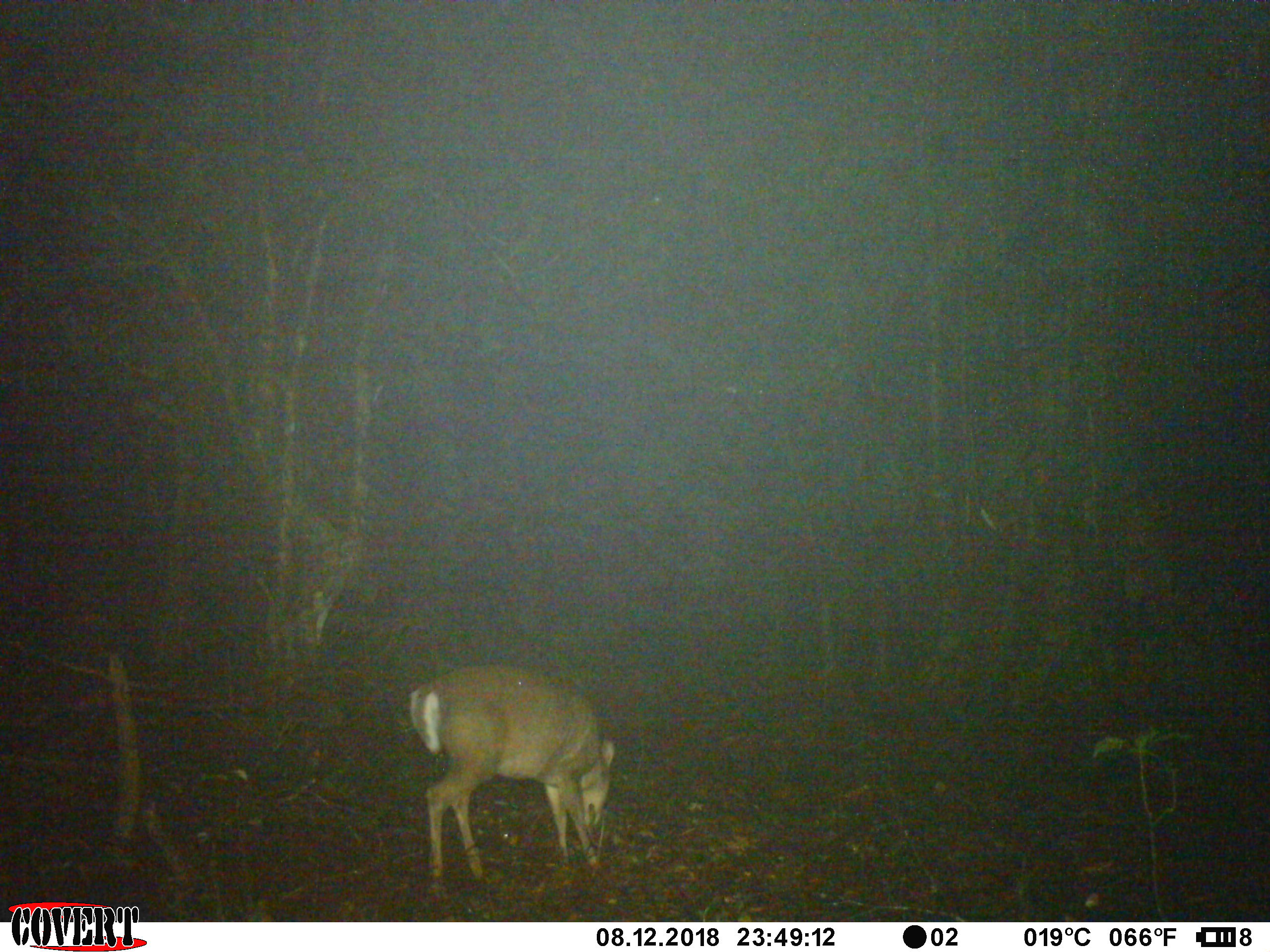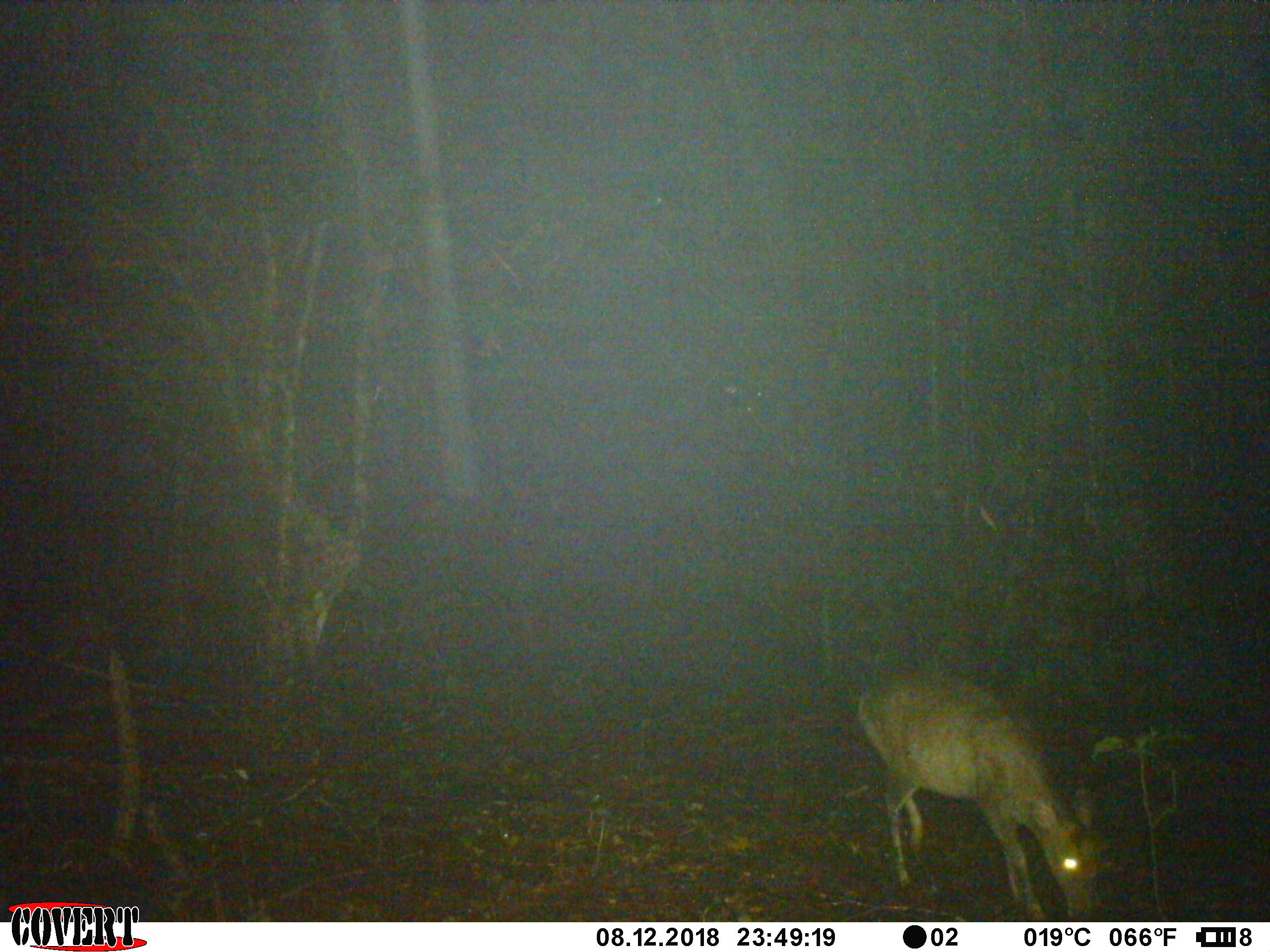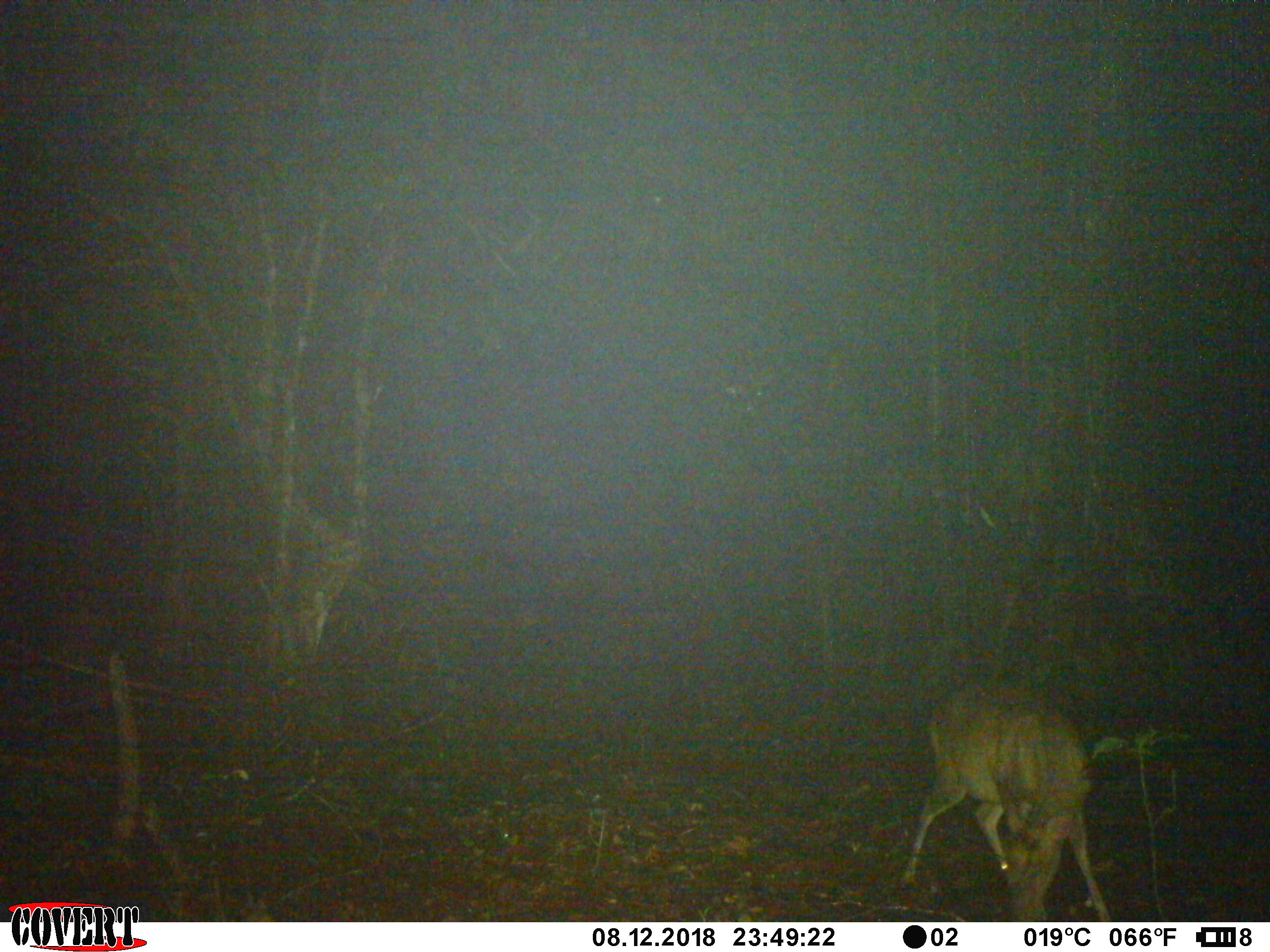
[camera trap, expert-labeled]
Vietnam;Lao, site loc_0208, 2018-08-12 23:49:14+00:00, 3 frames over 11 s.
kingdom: Animalia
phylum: Chordata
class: Mammalia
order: Artiodactyla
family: Cervidae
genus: Muntiacus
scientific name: Muntiacus rooseveltorum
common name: roosevelt's muntjac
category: roosevelts muntjac group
Roosevelts muntjac group (roosevelt's muntjac) (Muntiacus rooseveltorum). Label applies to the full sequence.